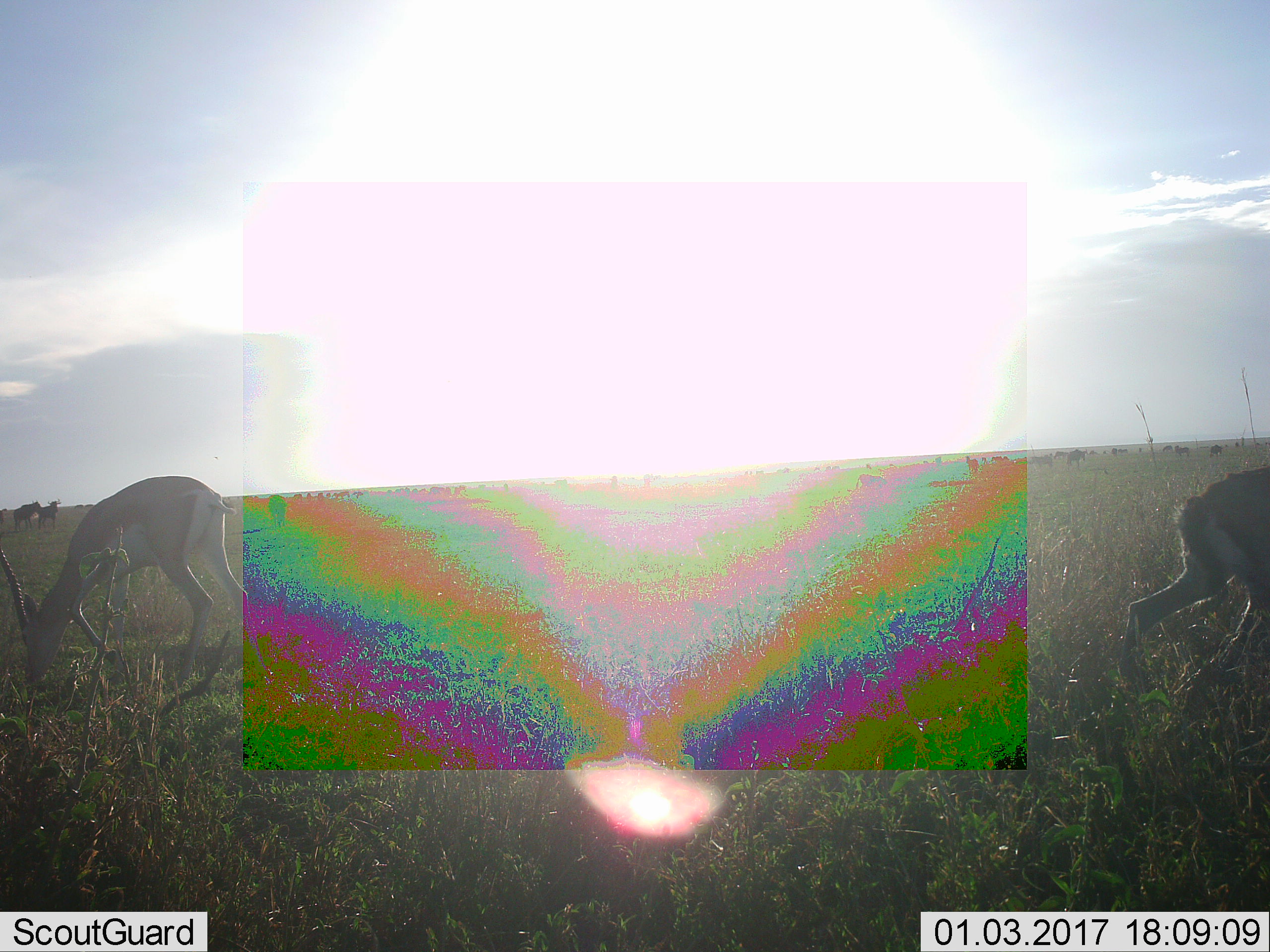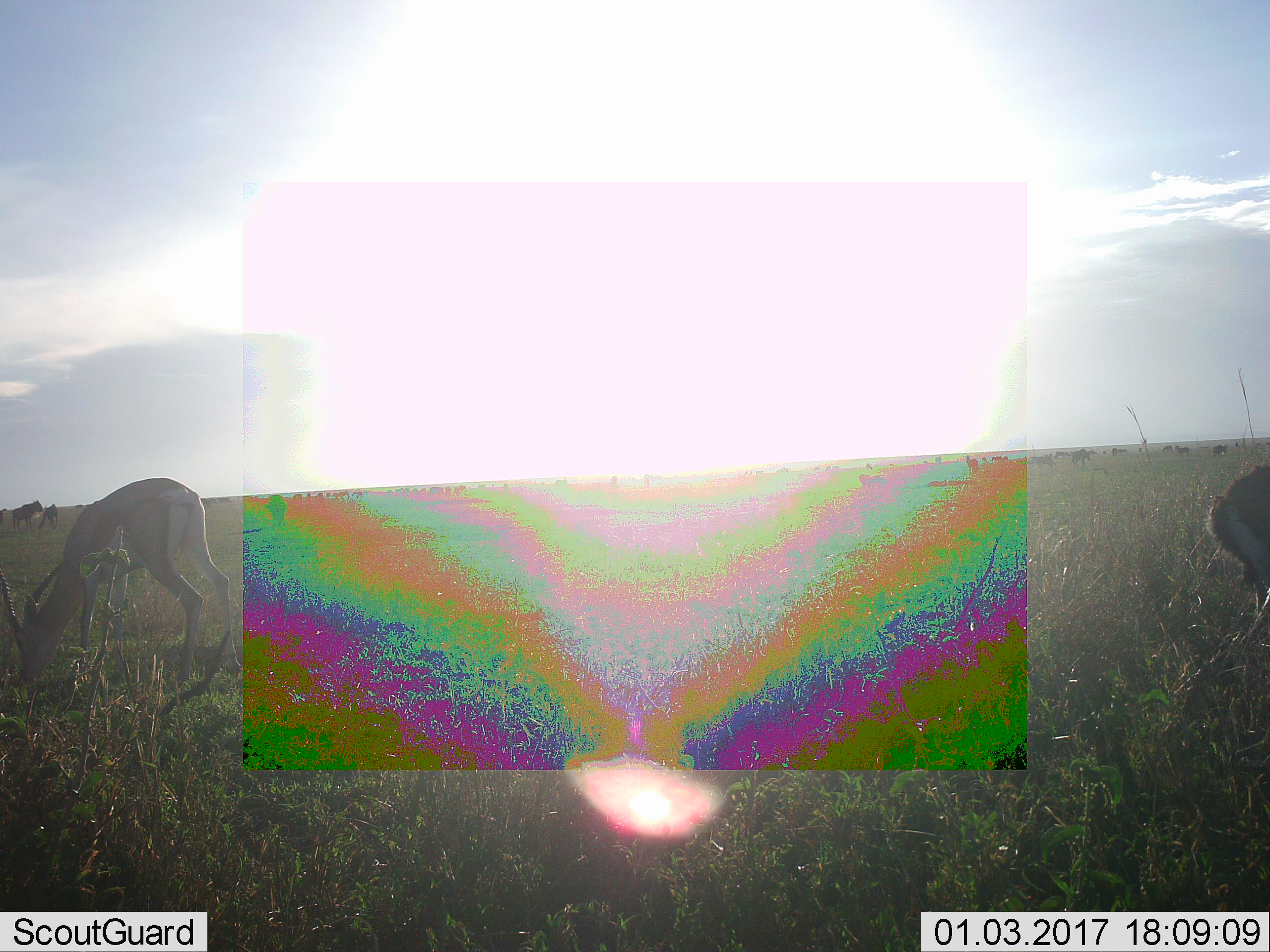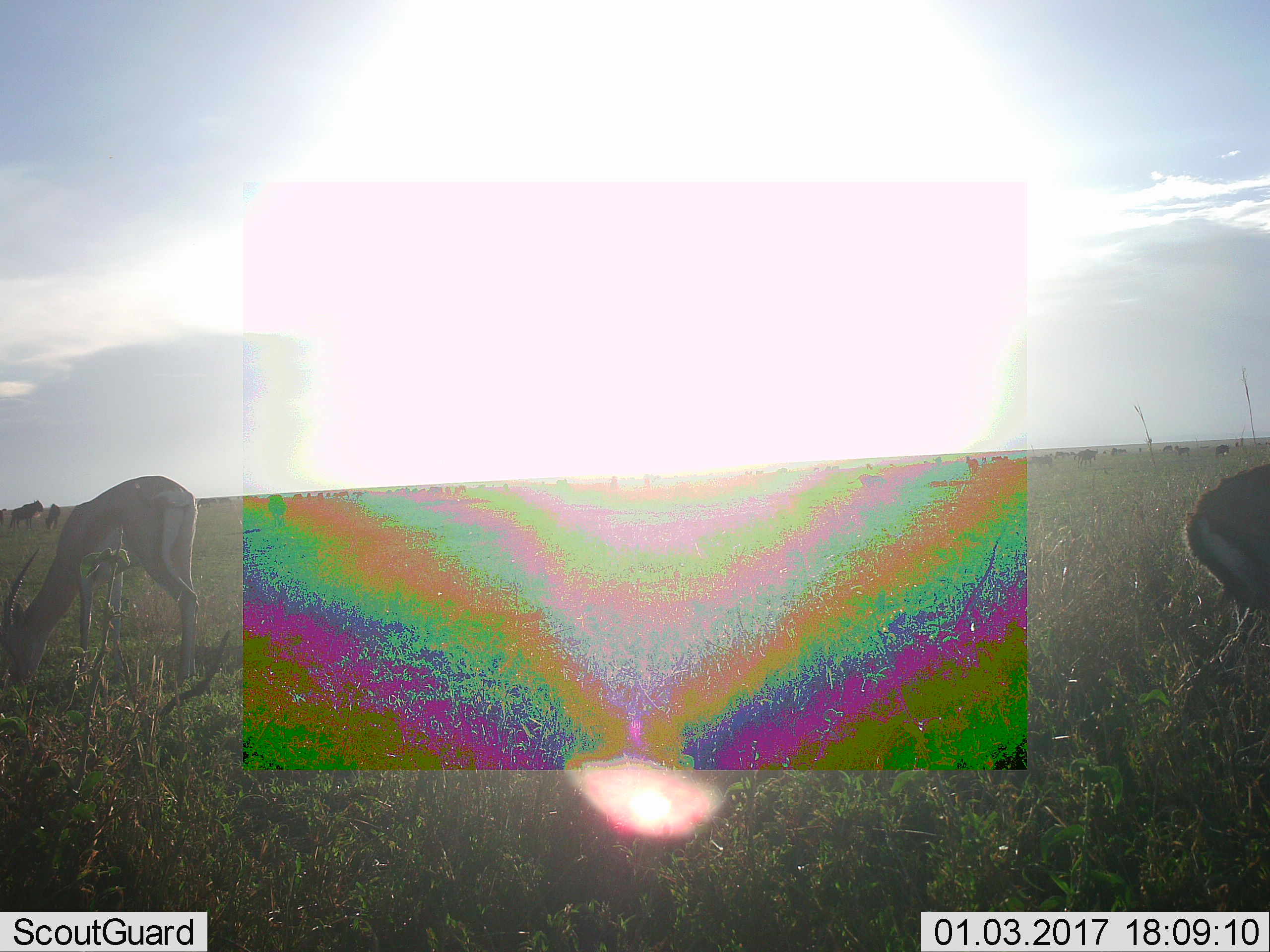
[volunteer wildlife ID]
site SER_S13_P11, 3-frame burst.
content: unidentified animal